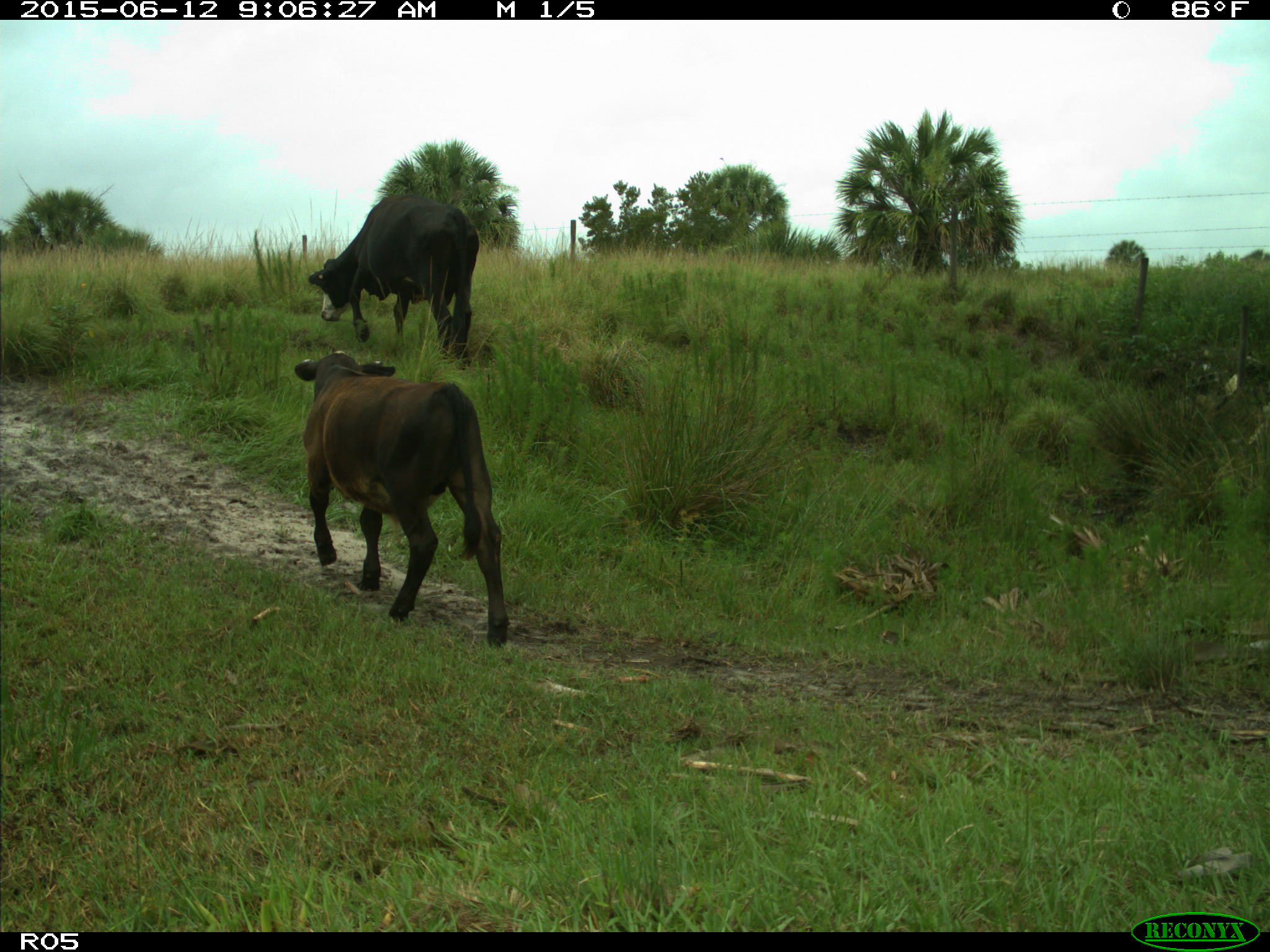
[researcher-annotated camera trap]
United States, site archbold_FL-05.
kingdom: Animalia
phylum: Chordata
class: Mammalia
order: Artiodactyla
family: Bovidae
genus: Bos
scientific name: Bos taurus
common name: domestic cow